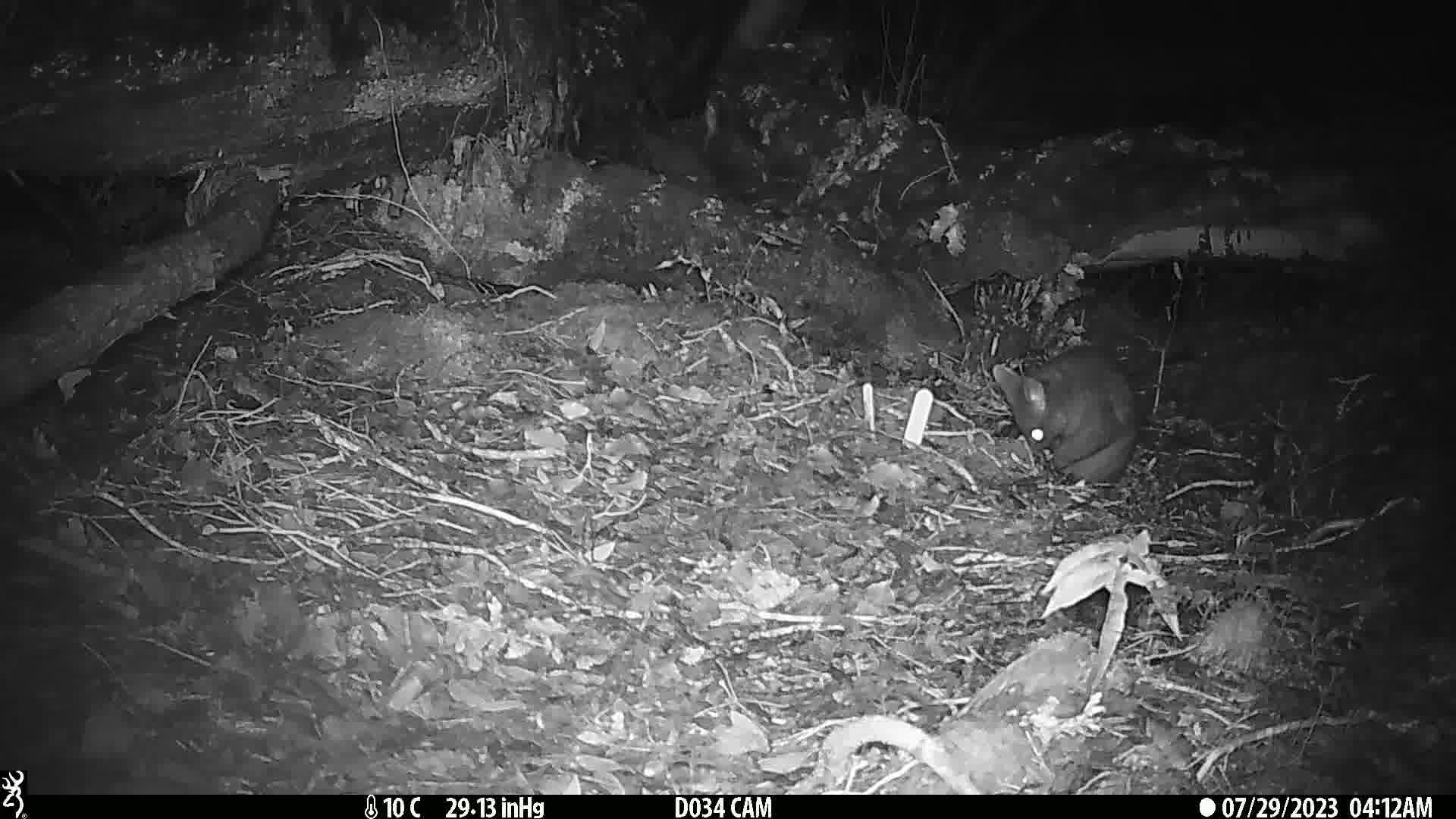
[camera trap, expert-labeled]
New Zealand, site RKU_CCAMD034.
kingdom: Animalia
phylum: Chordata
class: Mammalia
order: Diprotodontia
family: Phalangeridae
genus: Trichosurus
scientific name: Trichosurus vulpecula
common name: common brushtail possum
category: possum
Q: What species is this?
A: Possum (common brushtail possum) (Trichosurus vulpecula).